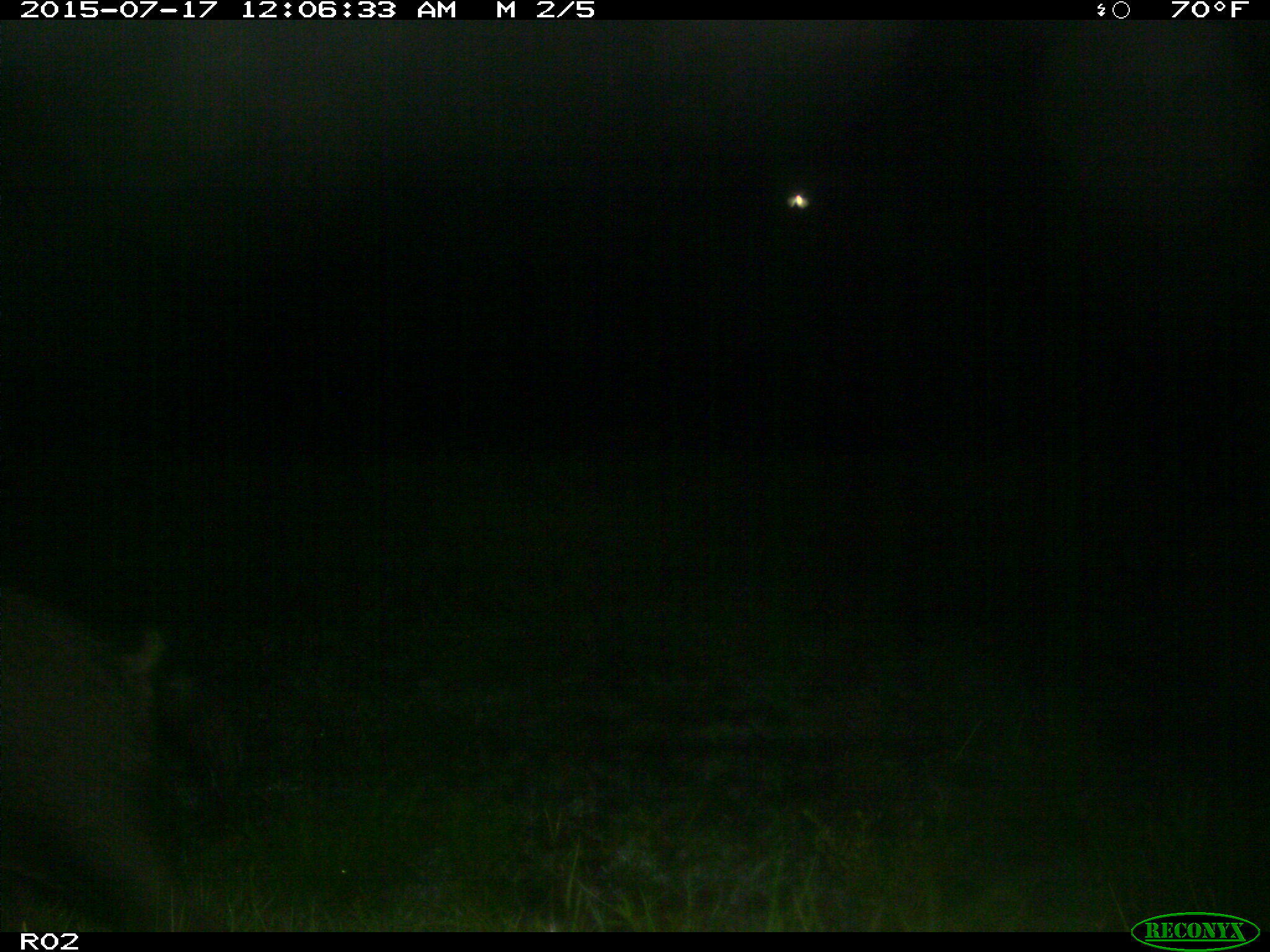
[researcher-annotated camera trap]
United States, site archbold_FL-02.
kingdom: Animalia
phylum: Chordata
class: Mammalia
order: Artiodactyla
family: Suidae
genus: Sus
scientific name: Sus scrofa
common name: wild boar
Sus scrofa (wild boar).